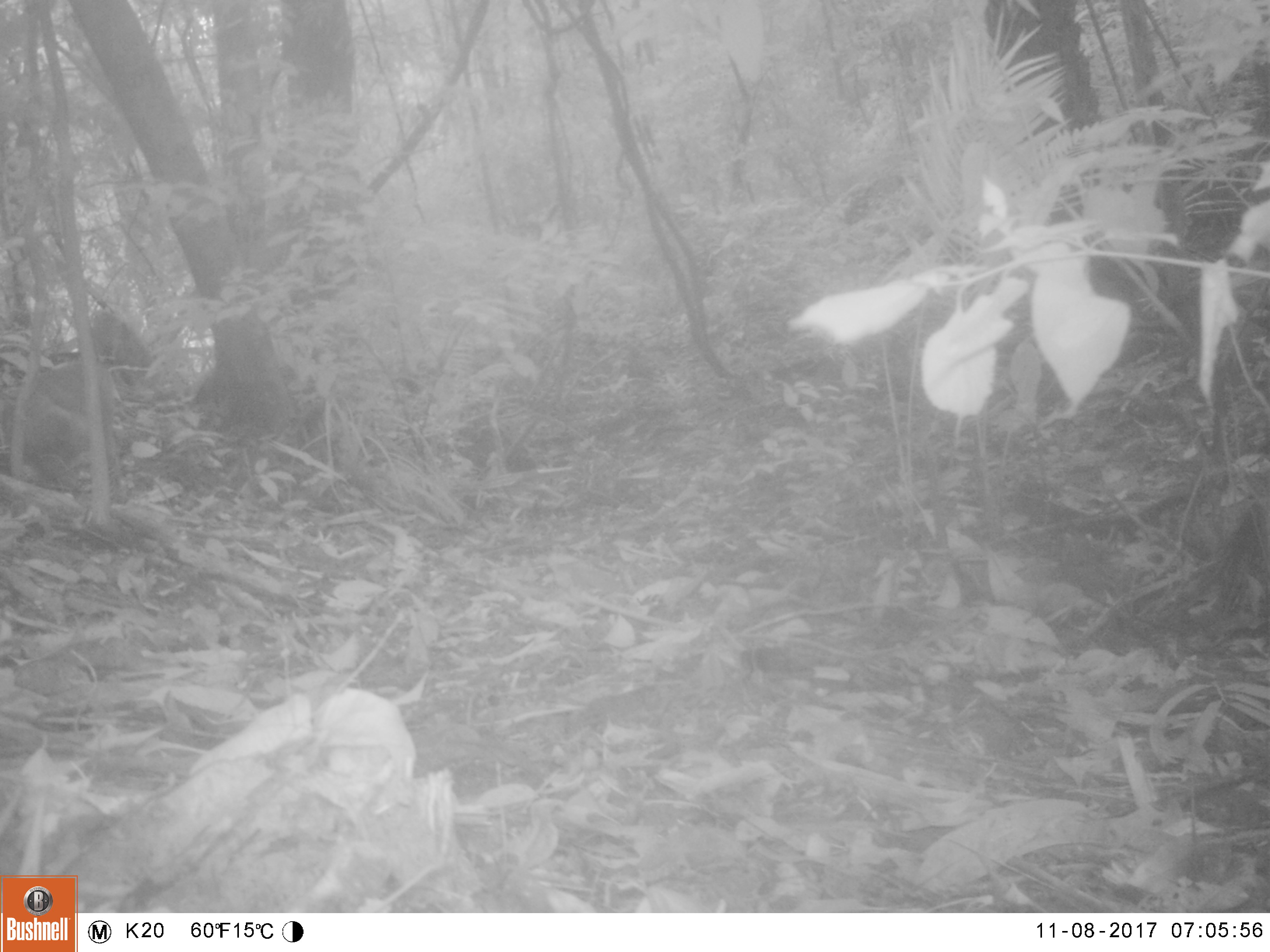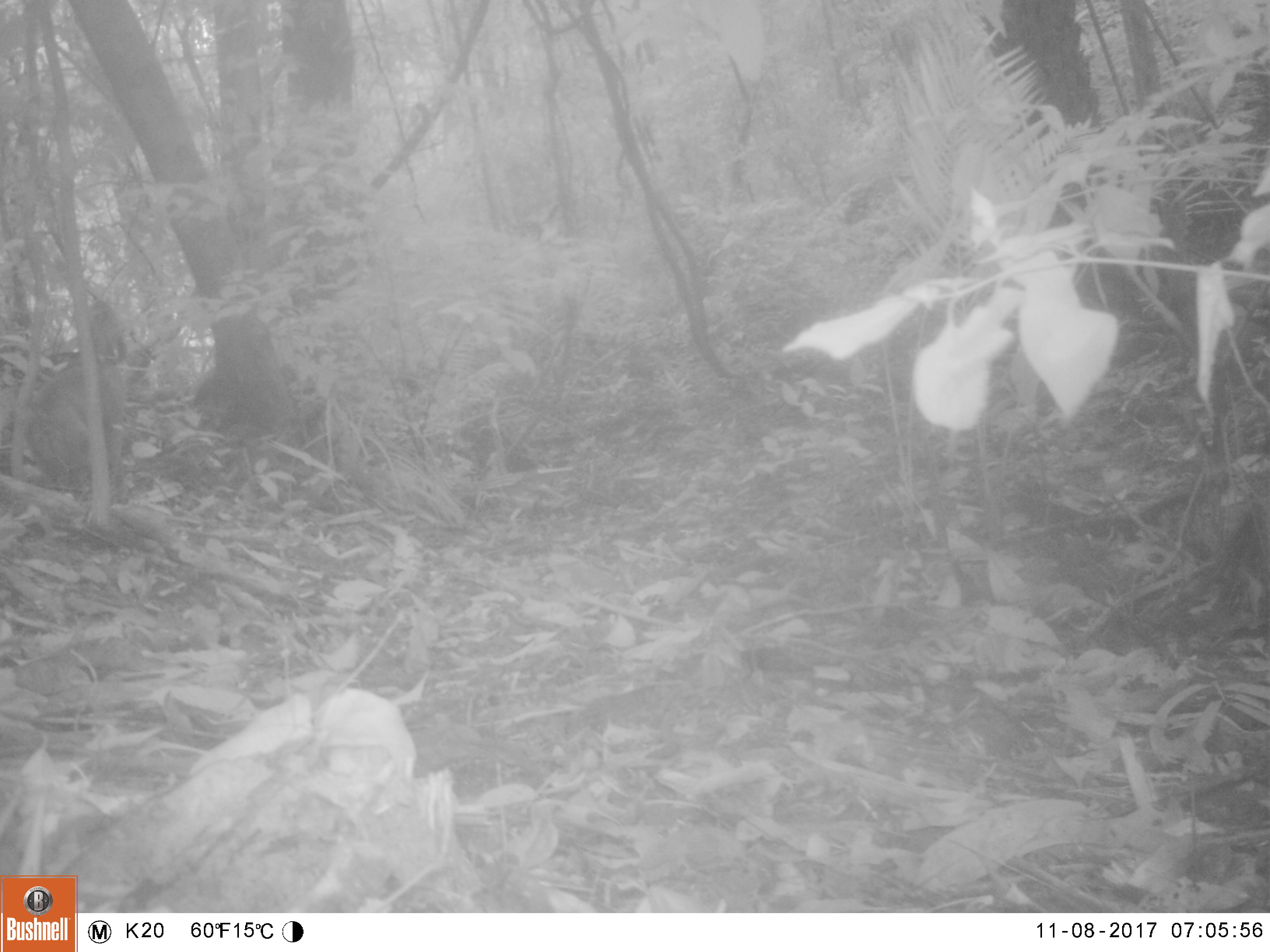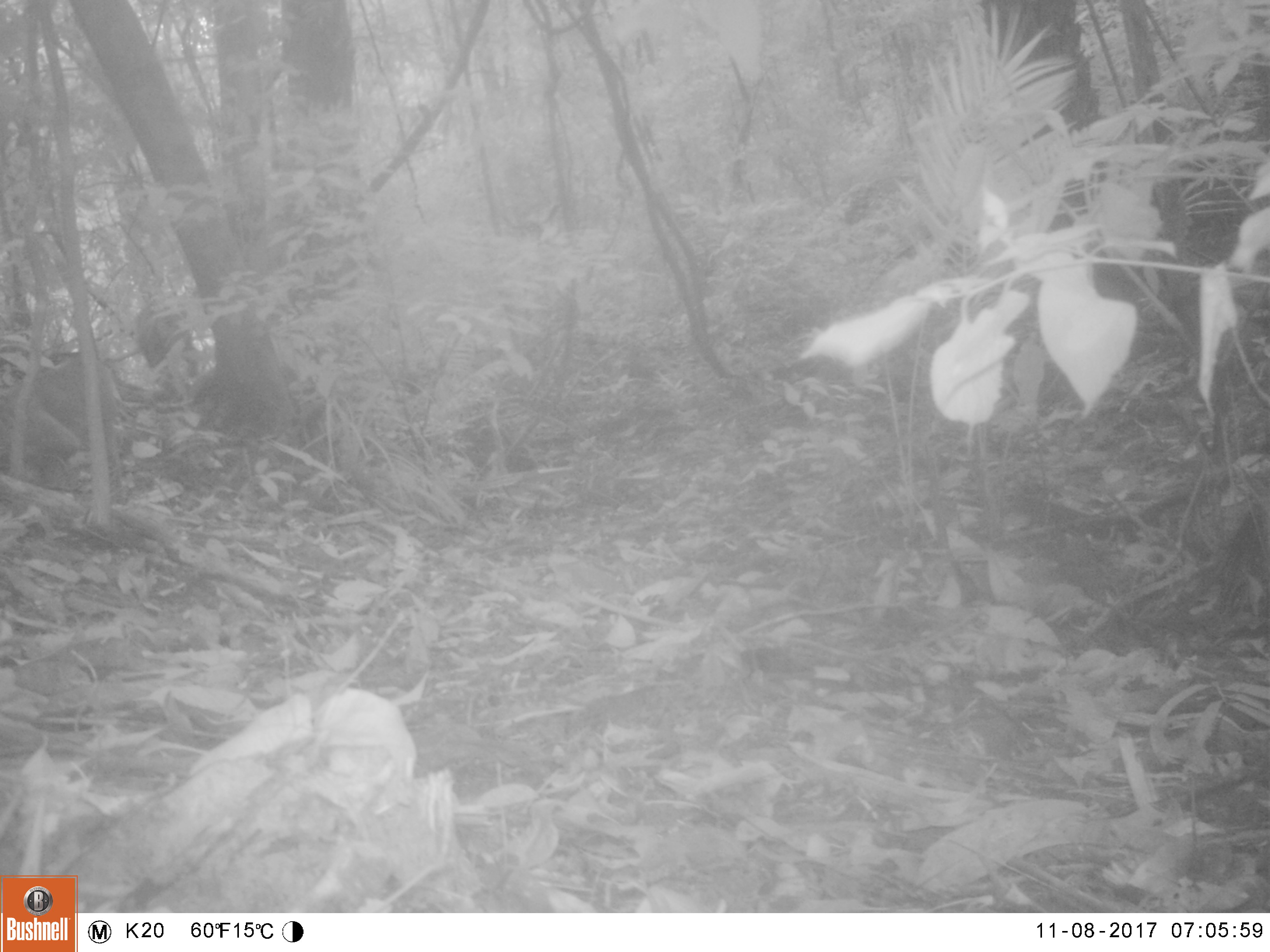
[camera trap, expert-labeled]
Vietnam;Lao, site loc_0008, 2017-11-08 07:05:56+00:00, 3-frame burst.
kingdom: Animalia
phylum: Chordata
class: Mammalia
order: Primates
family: Cercopithecidae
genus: Macaca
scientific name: Macaca nemestrina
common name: pig-tailed macaque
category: pig tailed macaque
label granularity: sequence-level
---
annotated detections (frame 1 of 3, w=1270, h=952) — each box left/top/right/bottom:
pig tailed macaque: 3/310/156/504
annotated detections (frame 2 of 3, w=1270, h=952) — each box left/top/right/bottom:
pig tailed macaque: 24/356/127/504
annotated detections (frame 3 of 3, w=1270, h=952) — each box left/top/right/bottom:
pig tailed macaque: 0/355/126/506